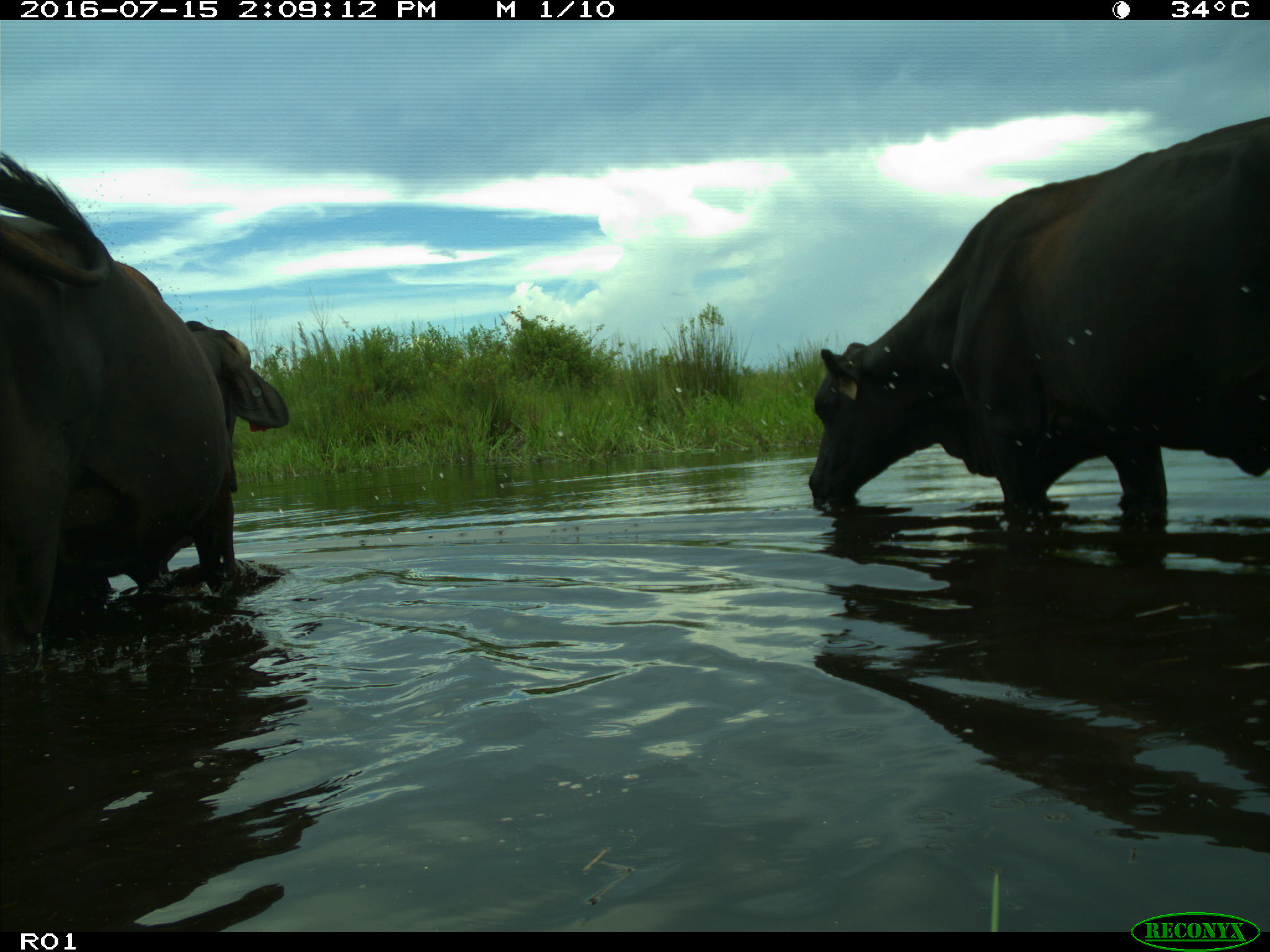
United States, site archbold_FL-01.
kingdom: Animalia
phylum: Chordata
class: Mammalia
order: Artiodactyla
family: Bovidae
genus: Bos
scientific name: Bos taurus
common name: domestic cow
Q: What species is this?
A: Bos taurus (domestic cow).